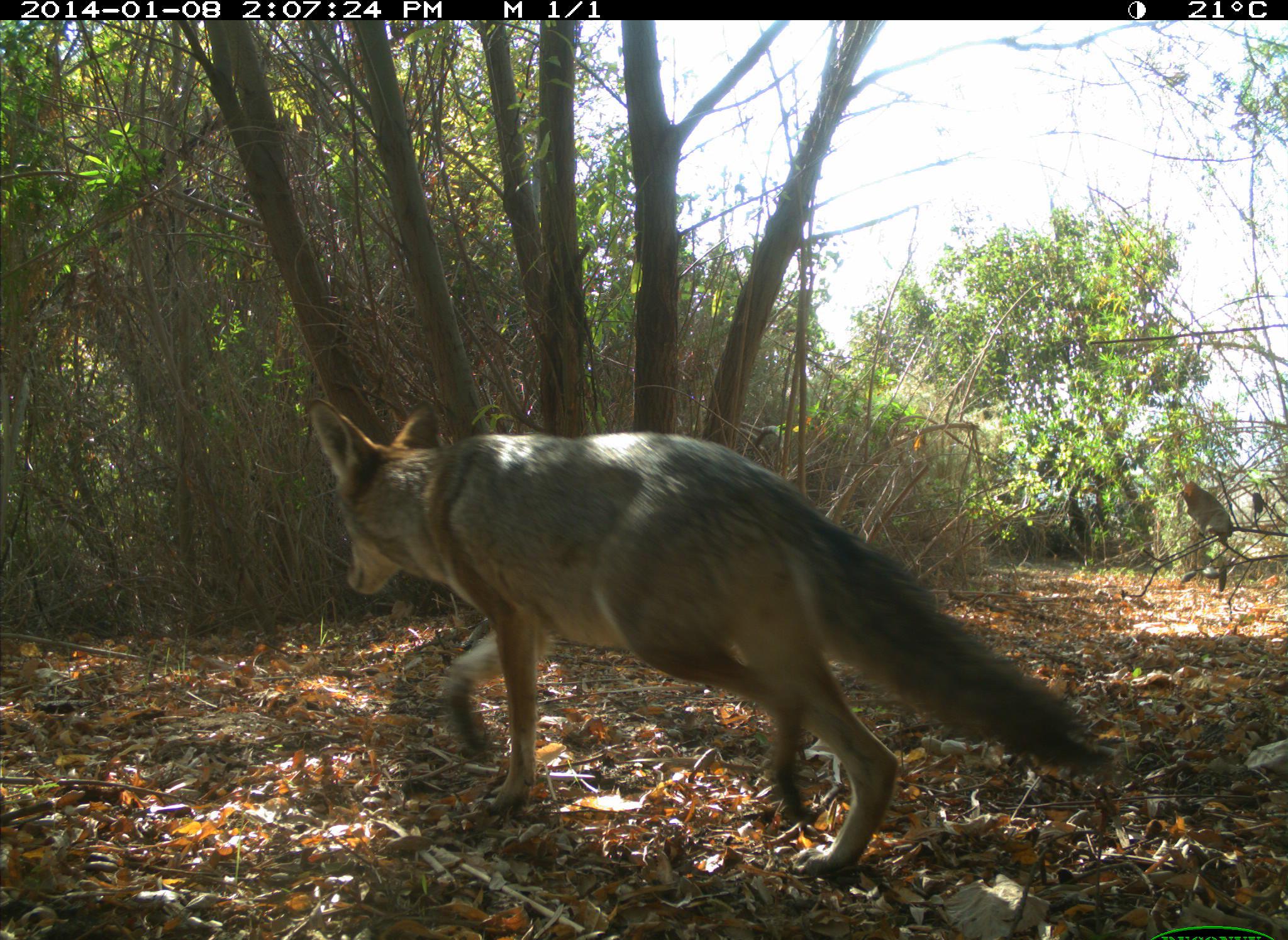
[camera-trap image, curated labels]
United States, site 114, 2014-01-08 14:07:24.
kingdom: Animalia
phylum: Chordata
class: Mammalia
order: Carnivora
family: Canidae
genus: Canis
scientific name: Canis latrans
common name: coyote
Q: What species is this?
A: Coyote (Canis latrans).